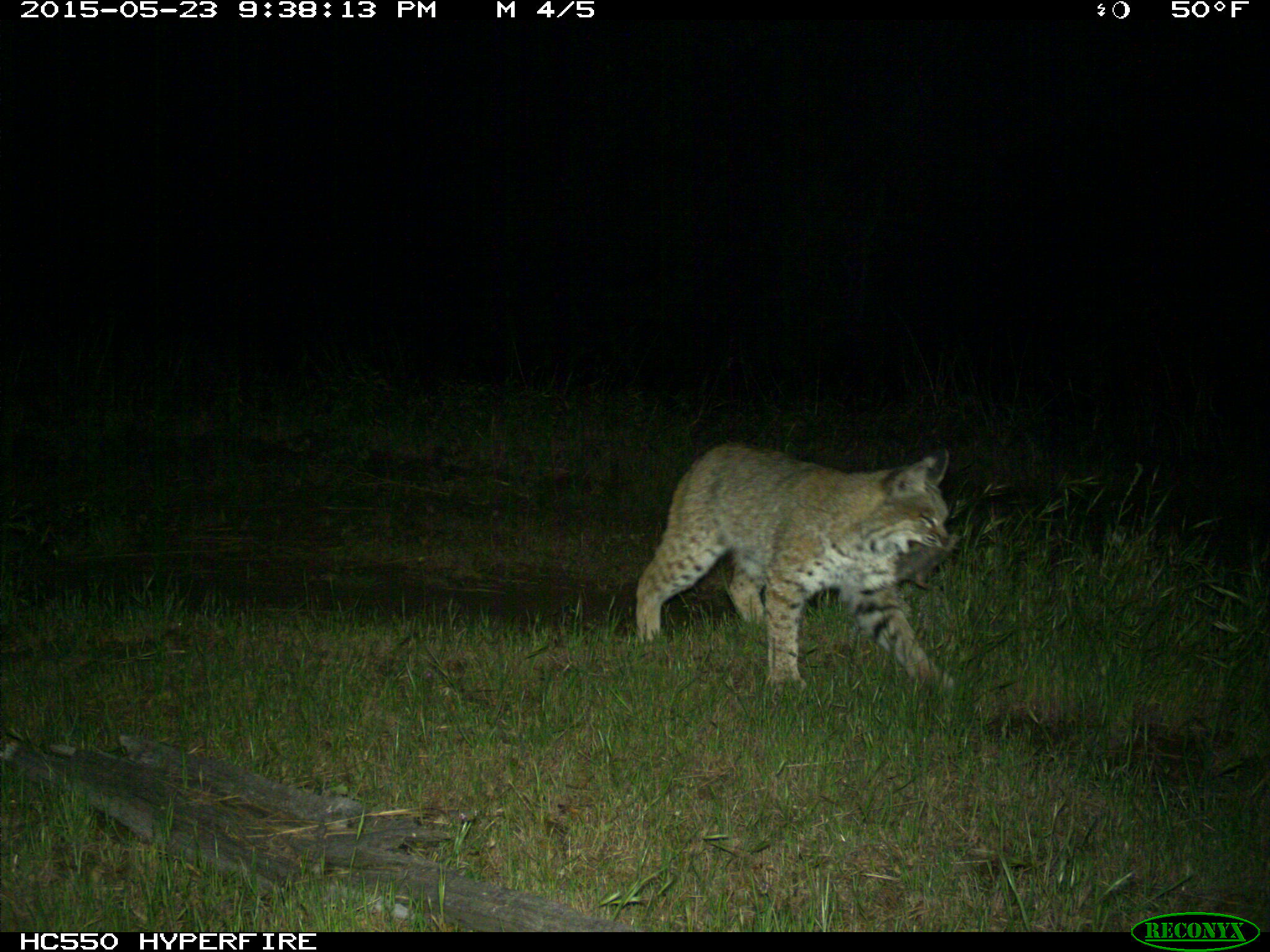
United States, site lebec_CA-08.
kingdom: Animalia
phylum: Chordata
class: Mammalia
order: Carnivora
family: Felidae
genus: Lynx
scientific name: Lynx rufus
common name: bobcat